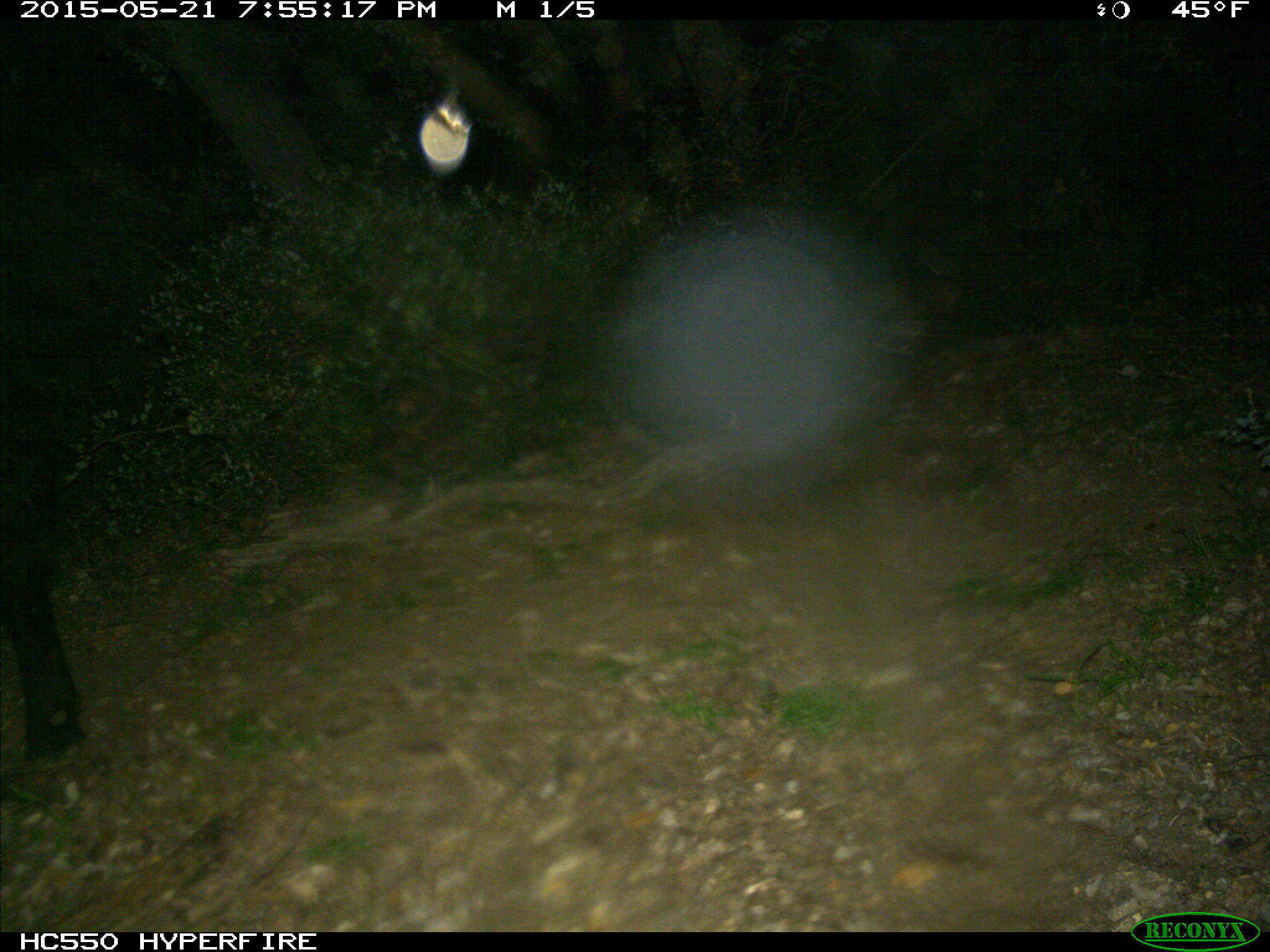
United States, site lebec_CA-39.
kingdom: Animalia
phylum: Chordata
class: Mammalia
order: Artiodactyla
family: Bovidae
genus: Bos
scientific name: Bos taurus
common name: domestic cow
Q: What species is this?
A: Bos taurus (domestic cow).